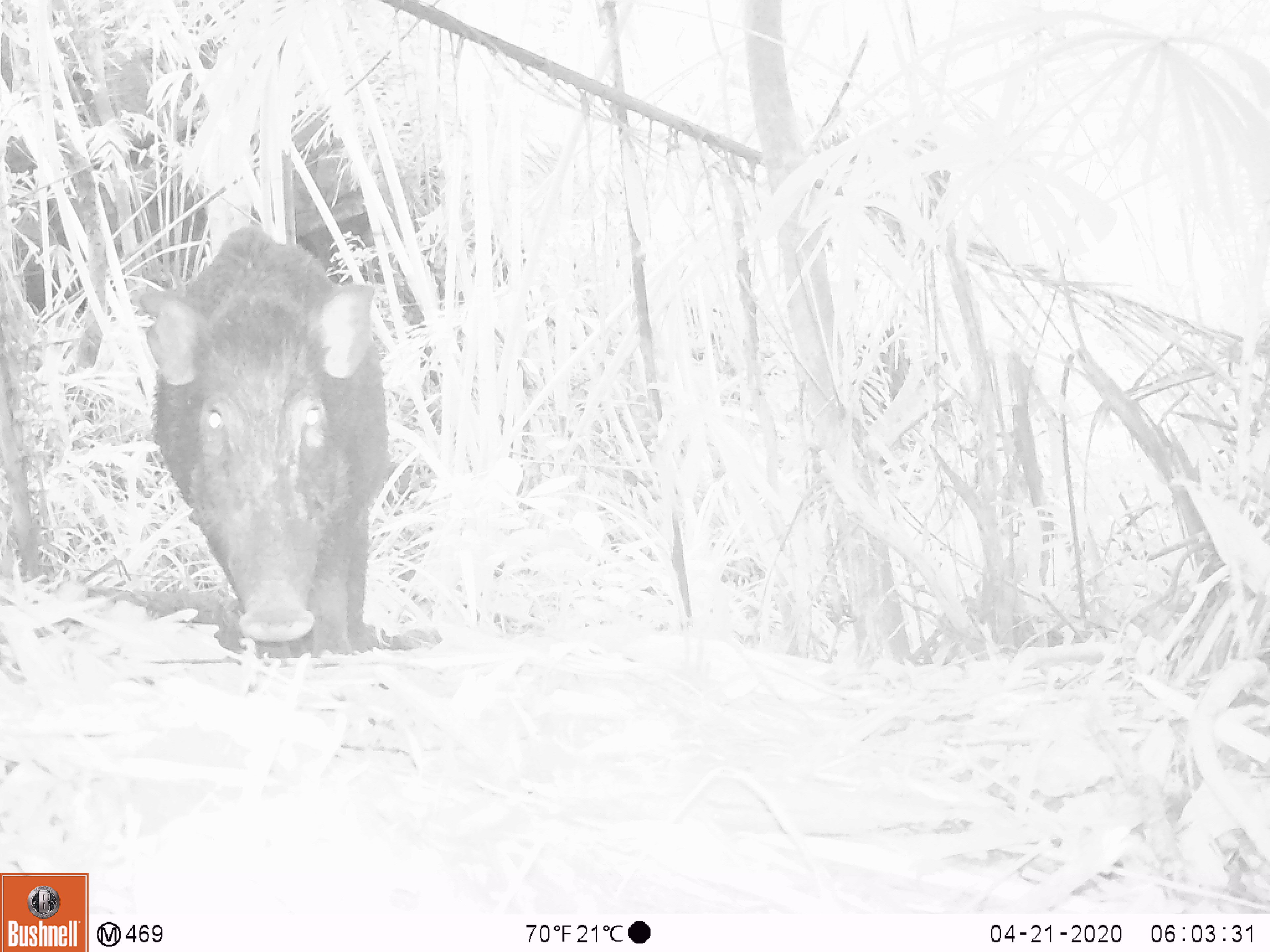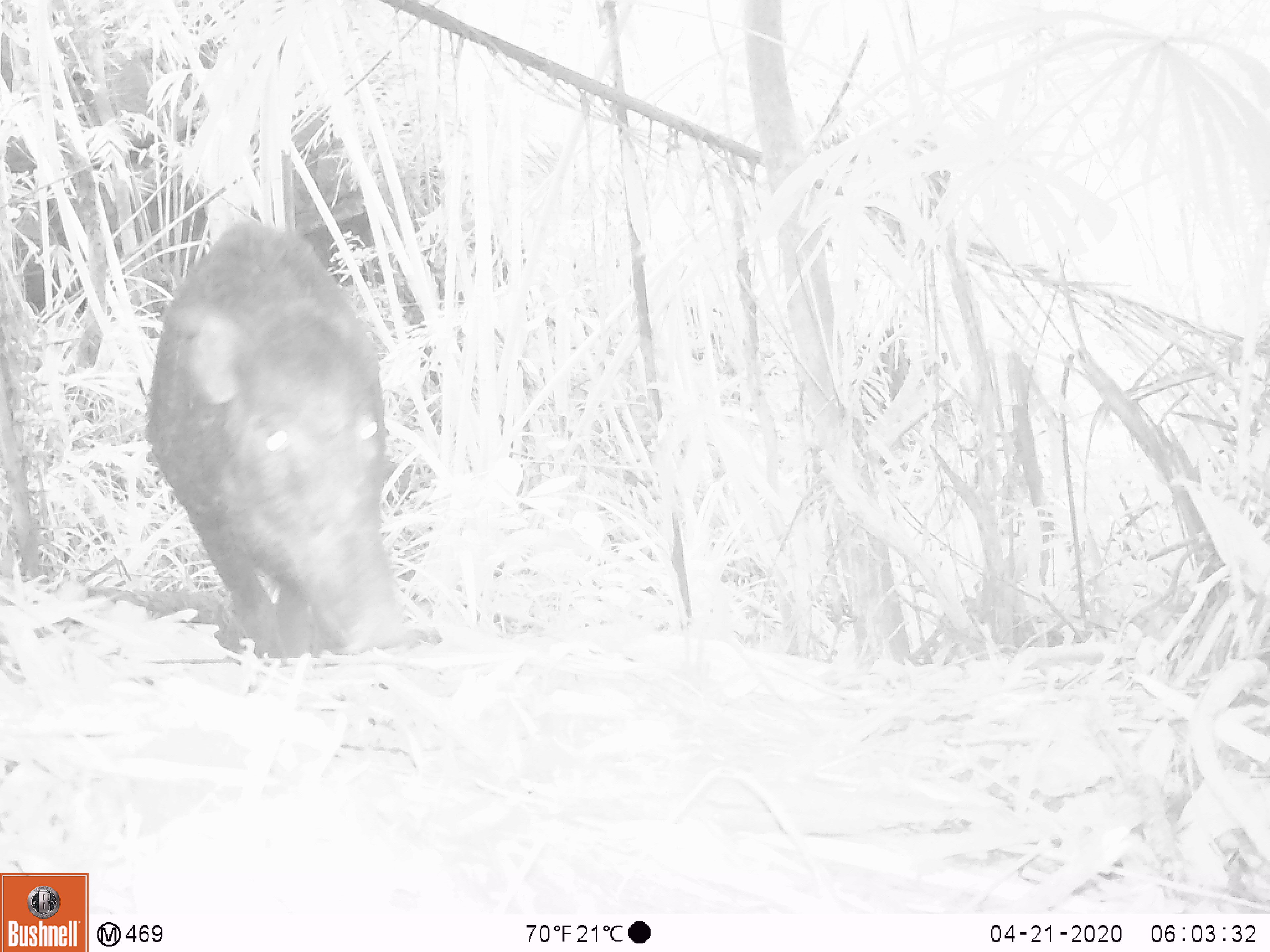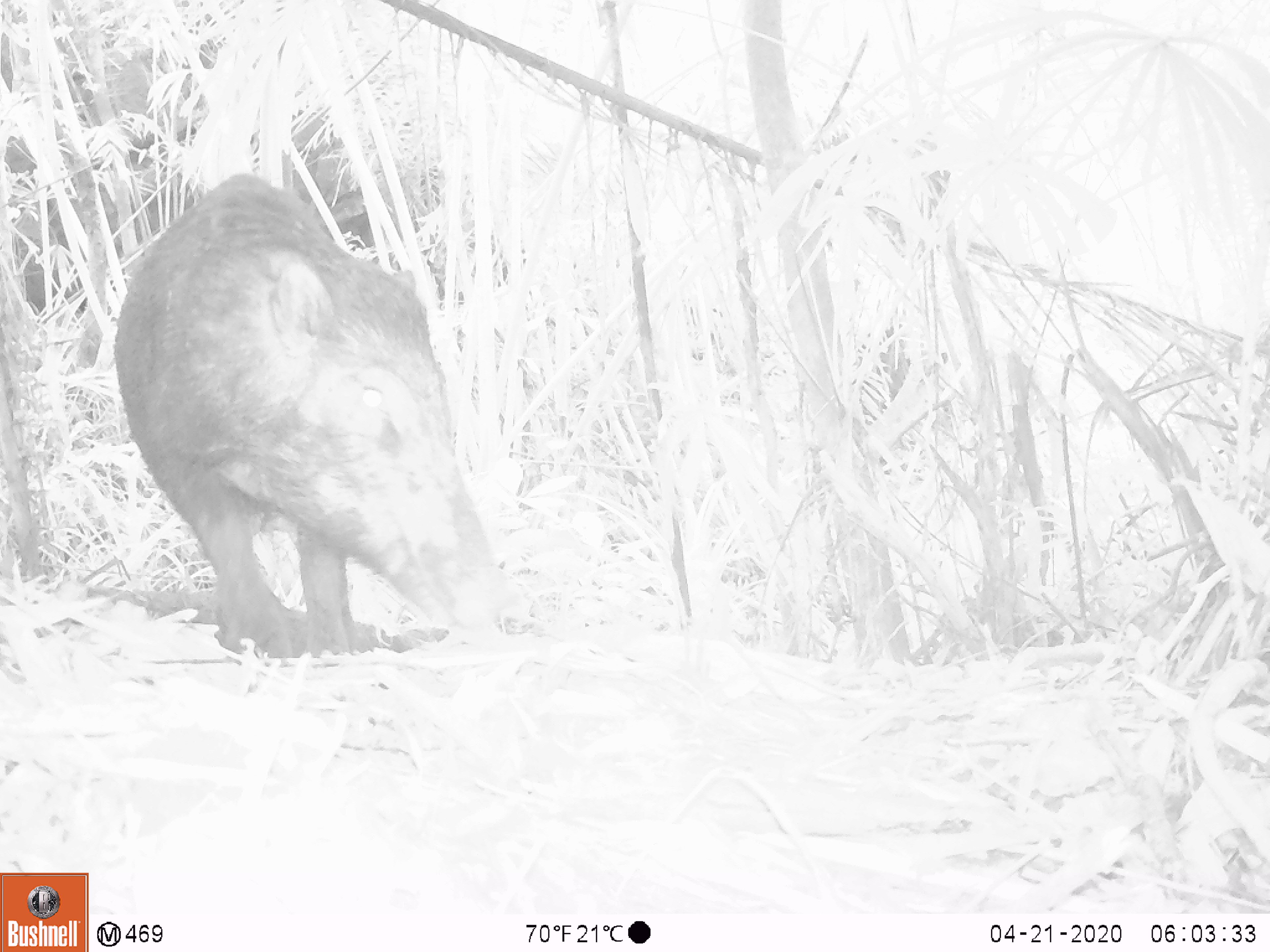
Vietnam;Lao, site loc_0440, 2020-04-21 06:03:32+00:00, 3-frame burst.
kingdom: Animalia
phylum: Chordata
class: Mammalia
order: Artiodactyla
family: Suidae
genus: Sus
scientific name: Sus scrofa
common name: eurasian wild pig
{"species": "eurasian wild pig (Sus scrofa)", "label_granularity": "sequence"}